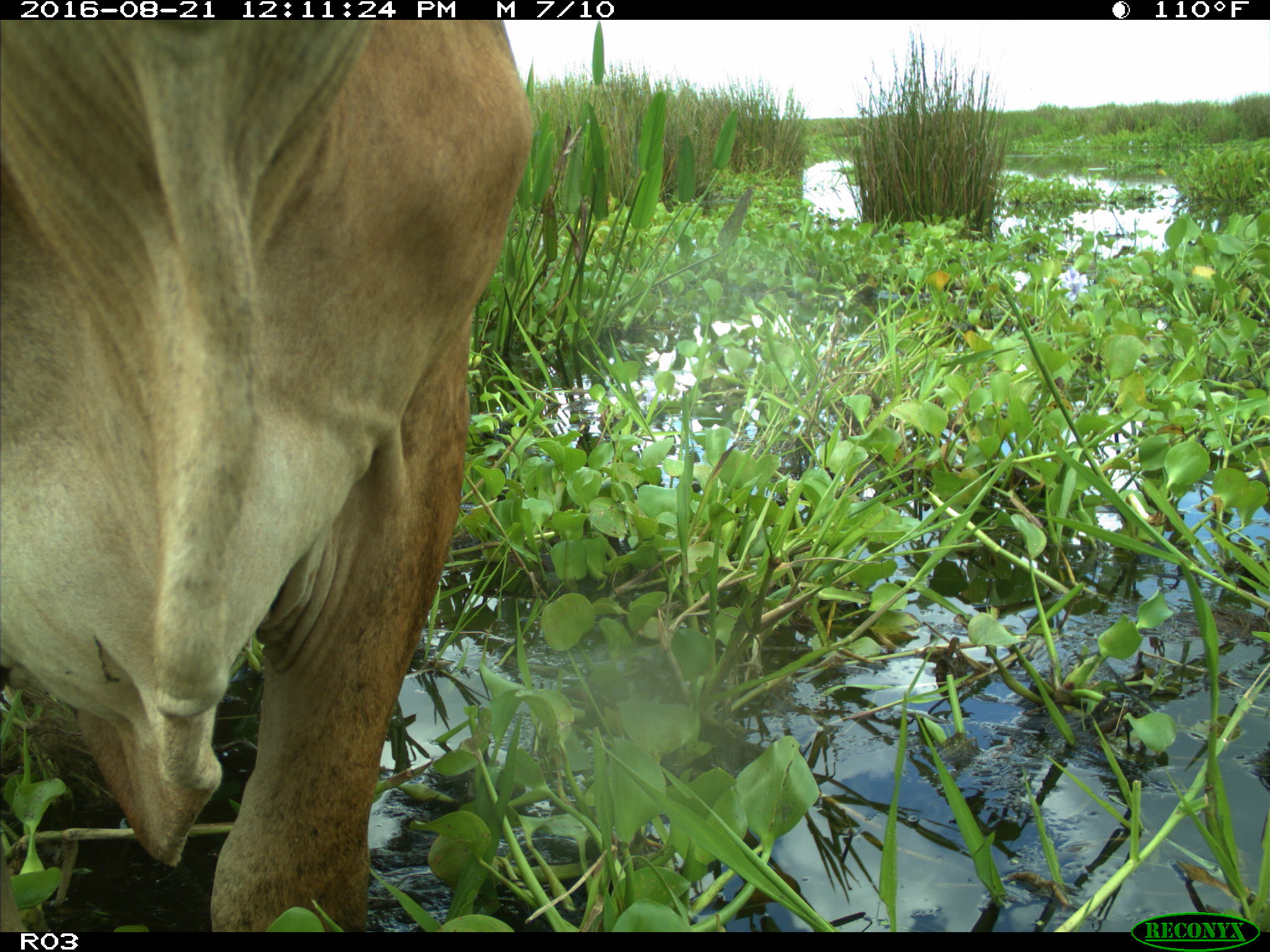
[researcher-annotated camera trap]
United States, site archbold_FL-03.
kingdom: Animalia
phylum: Chordata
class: Mammalia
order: Artiodactyla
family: Bovidae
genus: Bos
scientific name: Bos taurus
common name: domestic cow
Bos taurus (domestic cow).